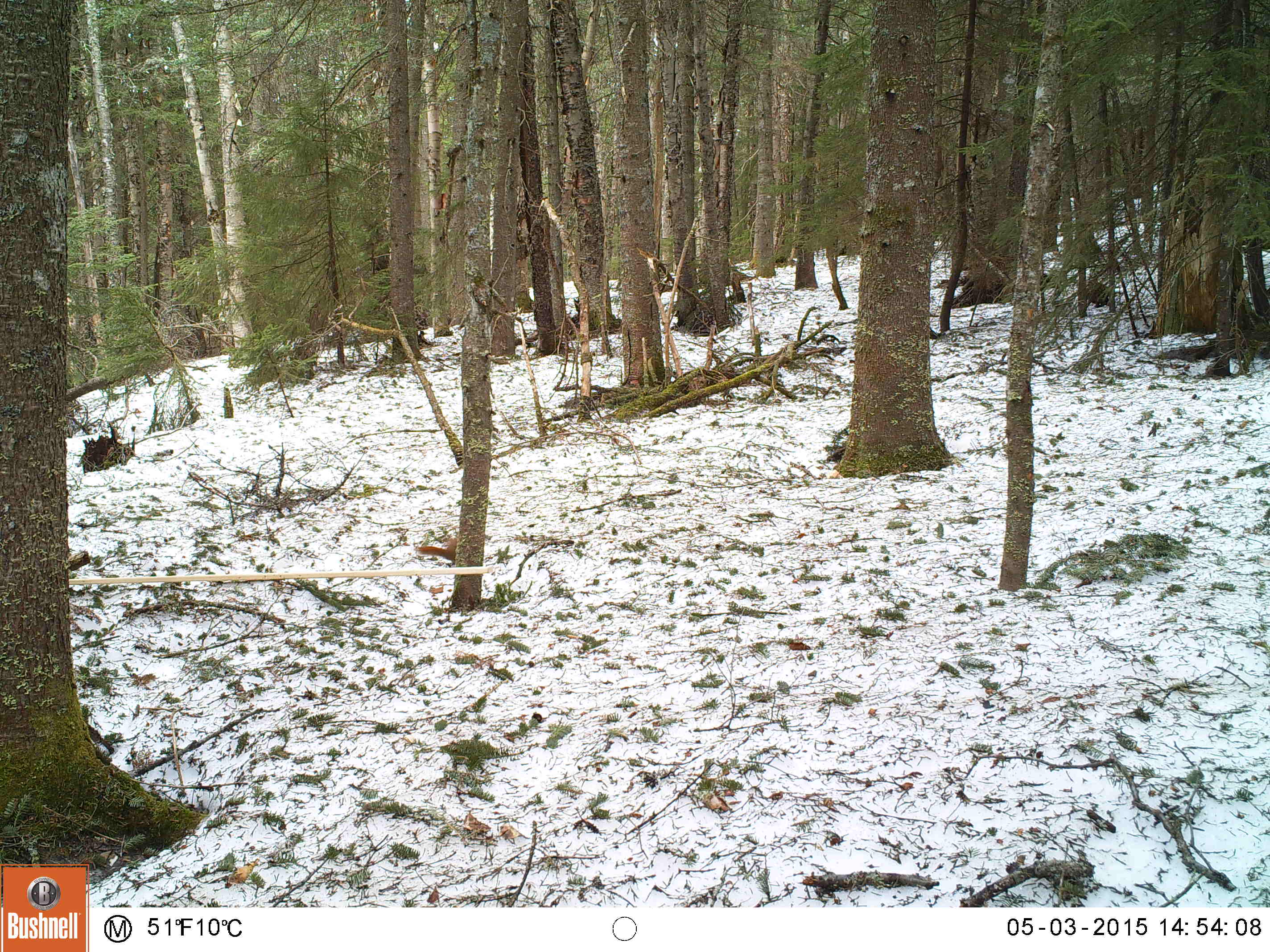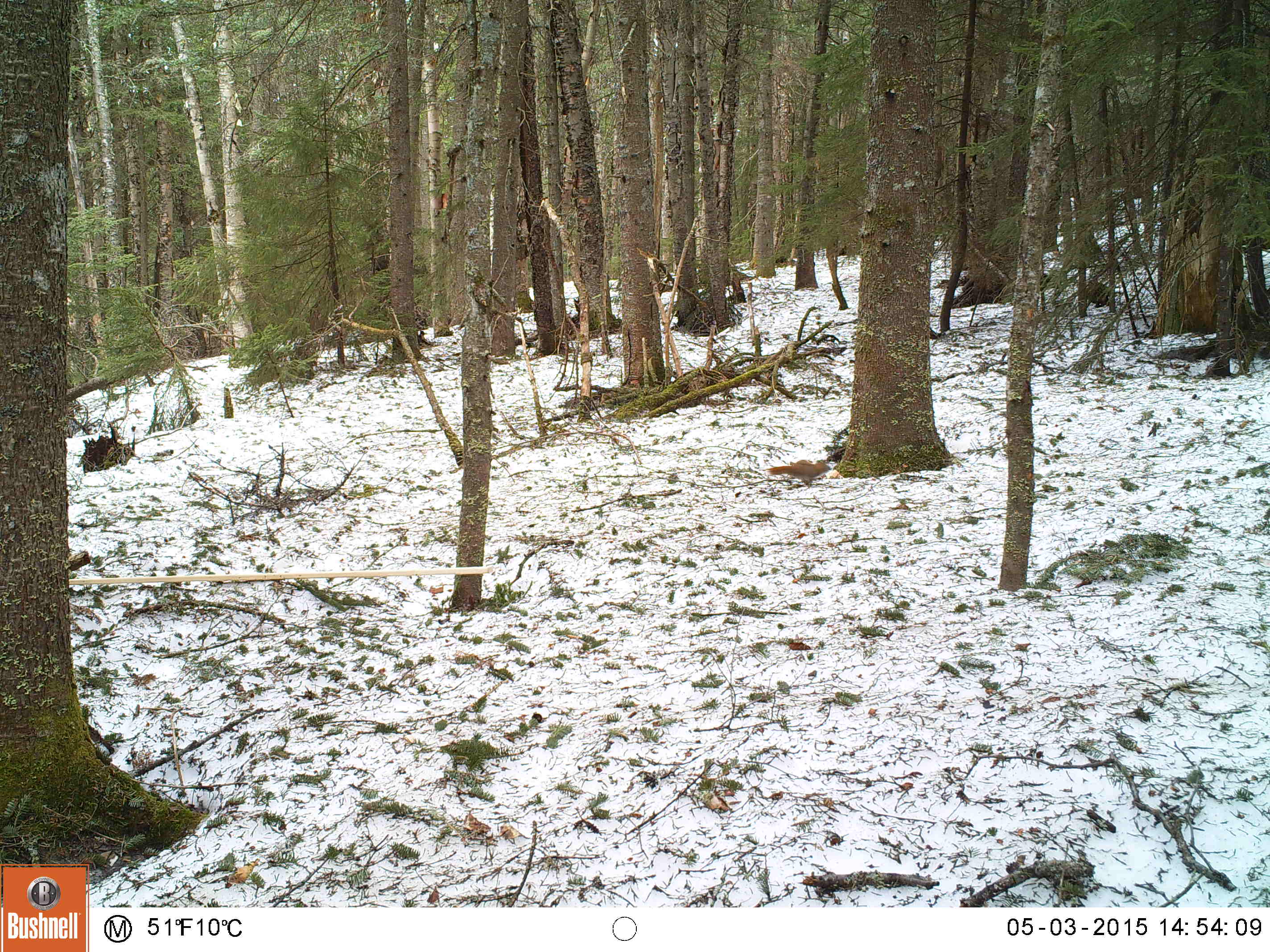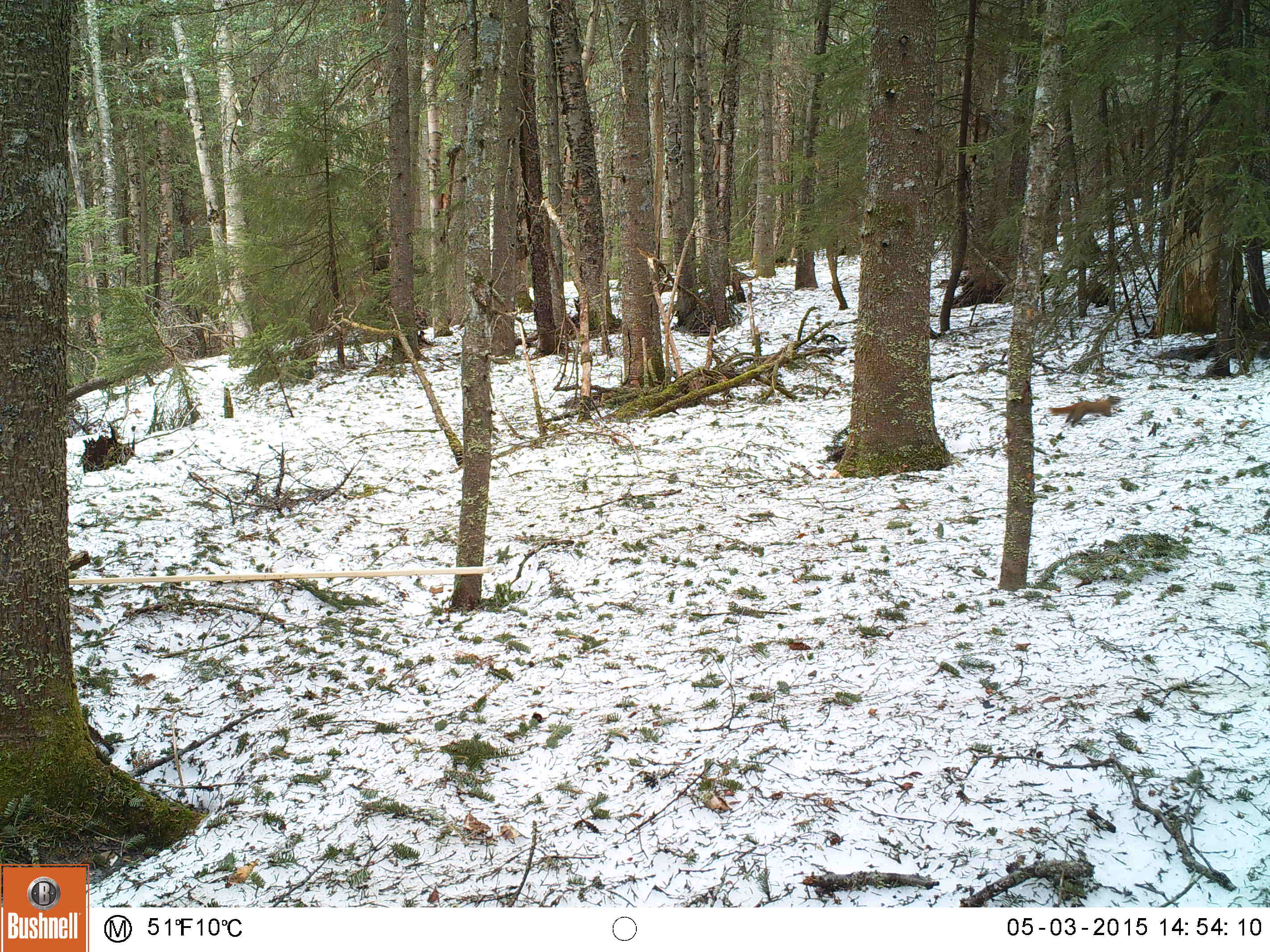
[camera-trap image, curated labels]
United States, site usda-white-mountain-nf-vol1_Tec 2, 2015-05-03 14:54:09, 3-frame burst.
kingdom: Animalia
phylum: Chordata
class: Mammalia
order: Rodentia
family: Sciuridae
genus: Tamiasciurus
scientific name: Tamiasciurus hudsonicus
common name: red squirrel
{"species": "red squirrel (Tamiasciurus hudsonicus)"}